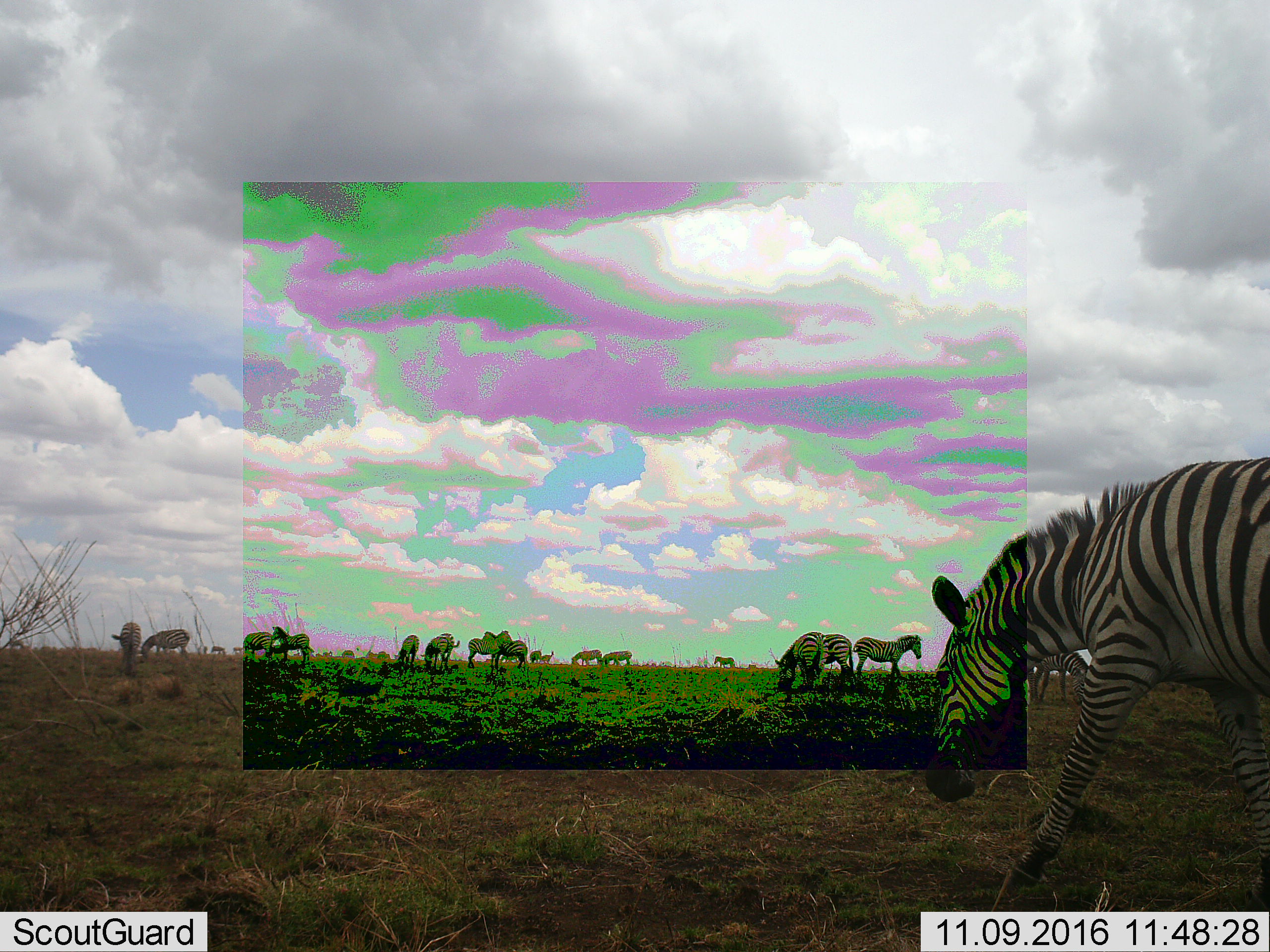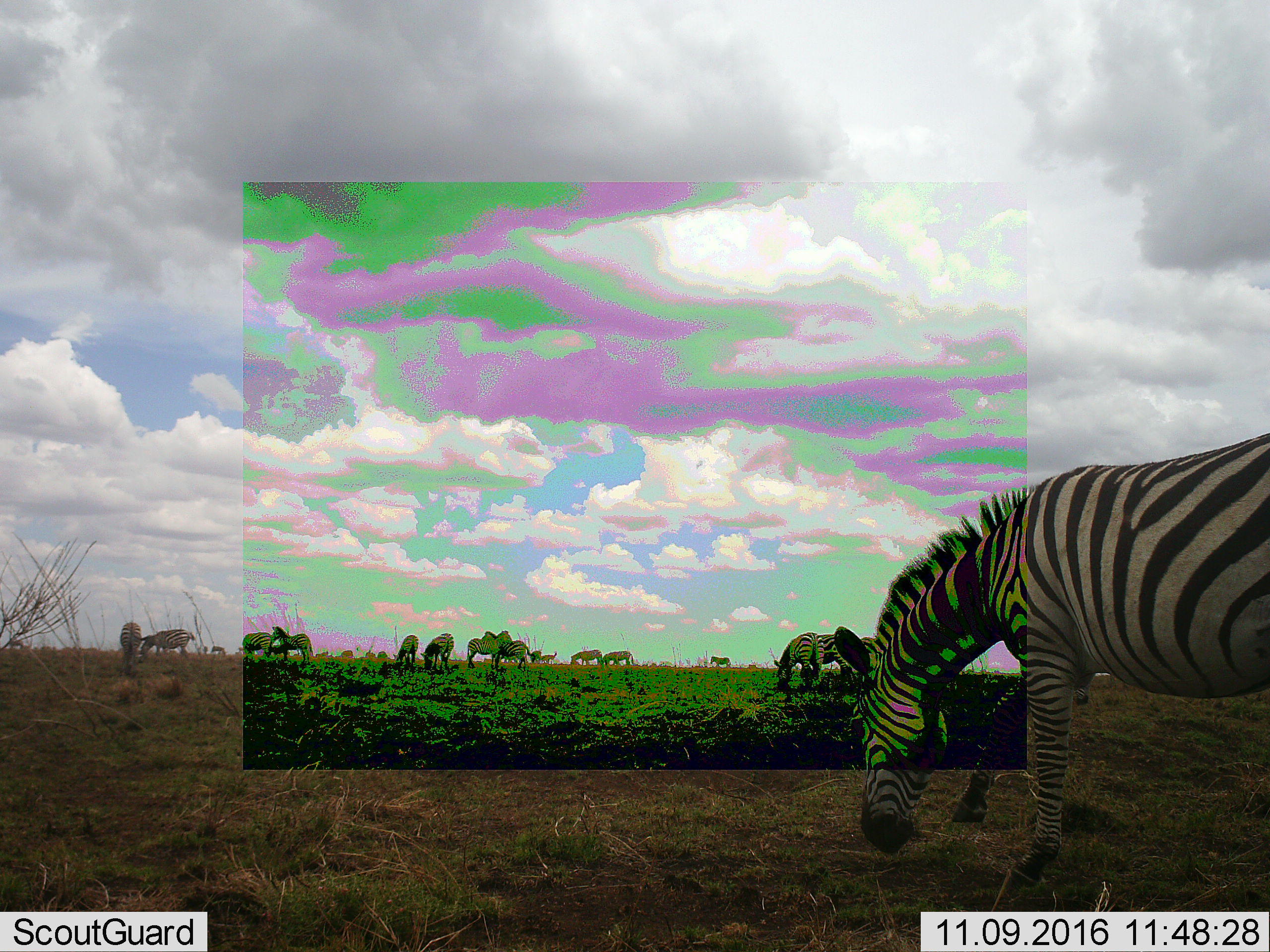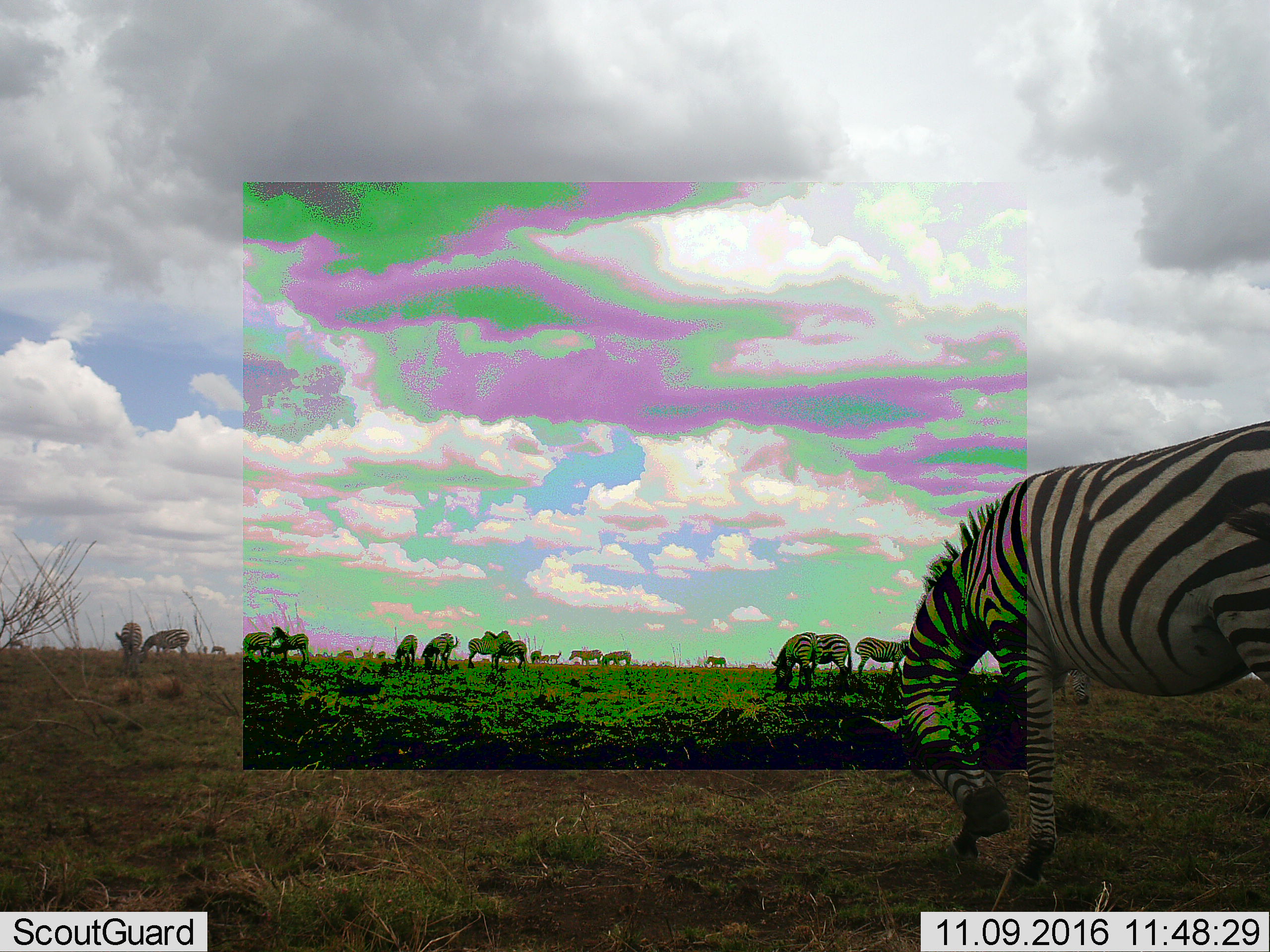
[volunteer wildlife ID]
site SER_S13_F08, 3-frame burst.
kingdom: Animalia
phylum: Chordata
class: Mammalia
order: Perissodactyla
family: Equidae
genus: Equus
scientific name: Equus quagga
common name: plains zebra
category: zebraplains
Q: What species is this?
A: Zebraplains (plains zebra) (Equus quagga).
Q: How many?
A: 11-50.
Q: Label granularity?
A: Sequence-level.